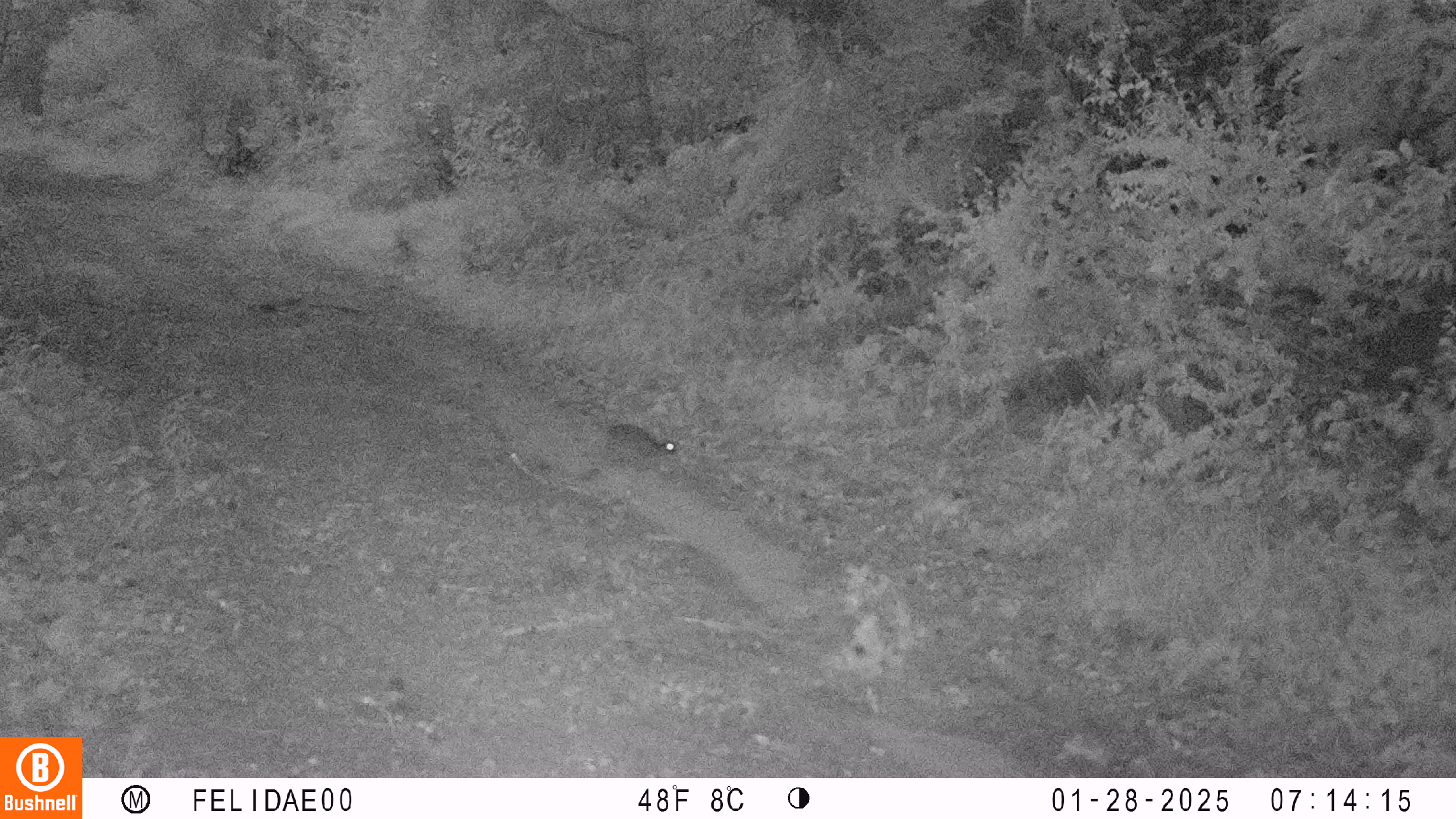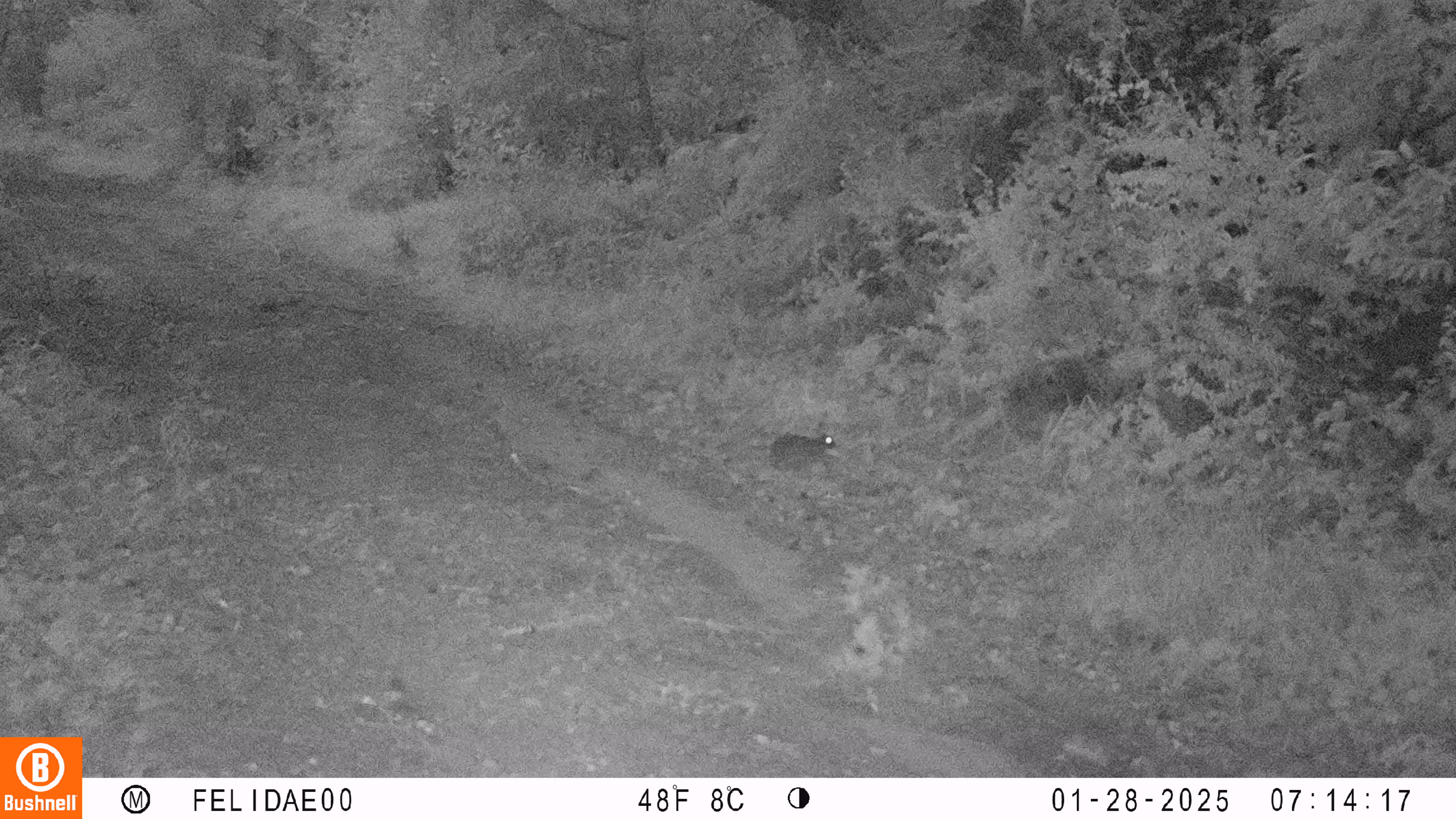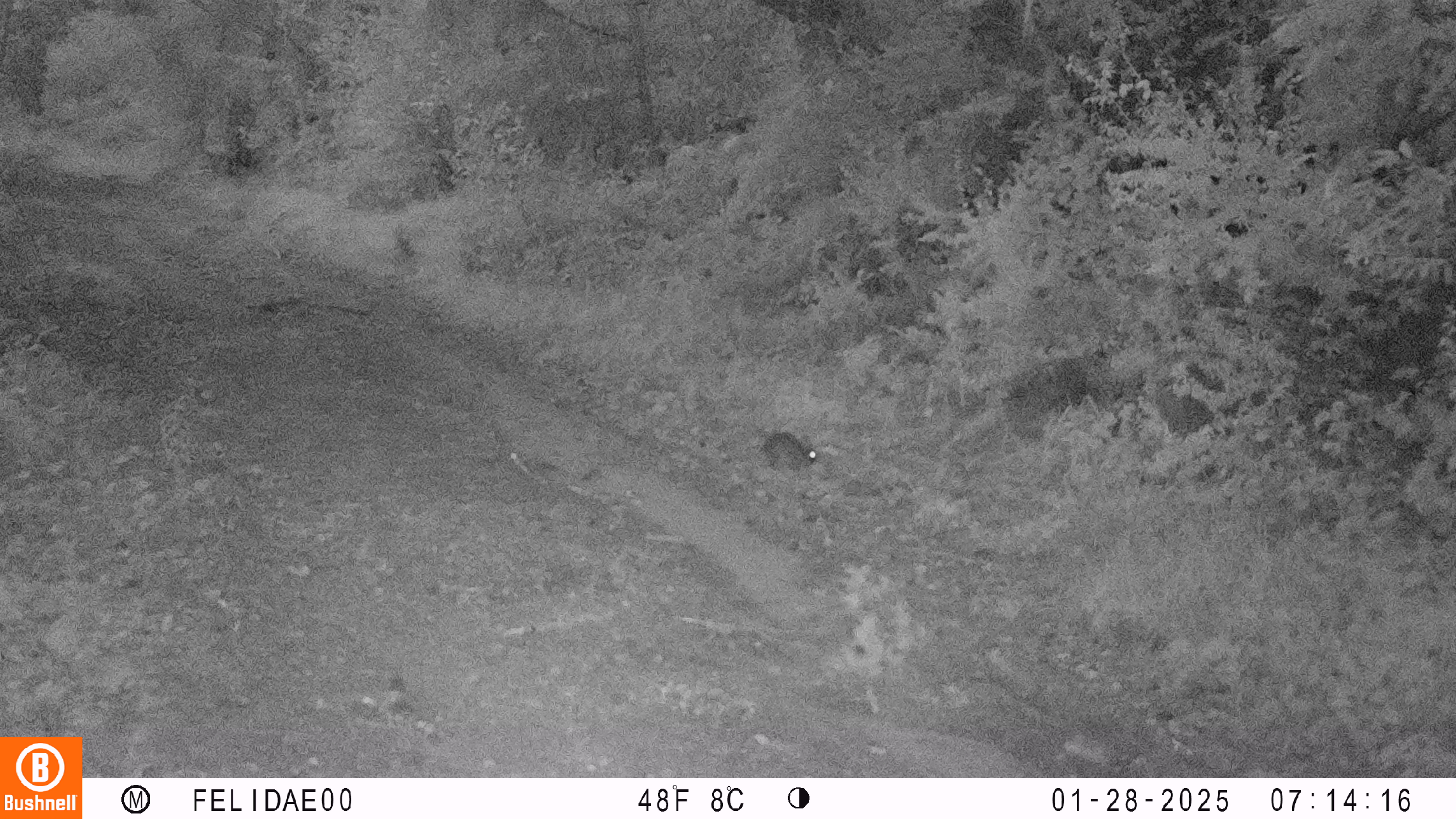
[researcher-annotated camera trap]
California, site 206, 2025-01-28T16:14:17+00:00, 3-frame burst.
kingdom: Animalia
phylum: Chordata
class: Mammalia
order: Lagomorpha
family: Leporidae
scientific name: Leporidae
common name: rabbit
Rabbit (Leporidae).